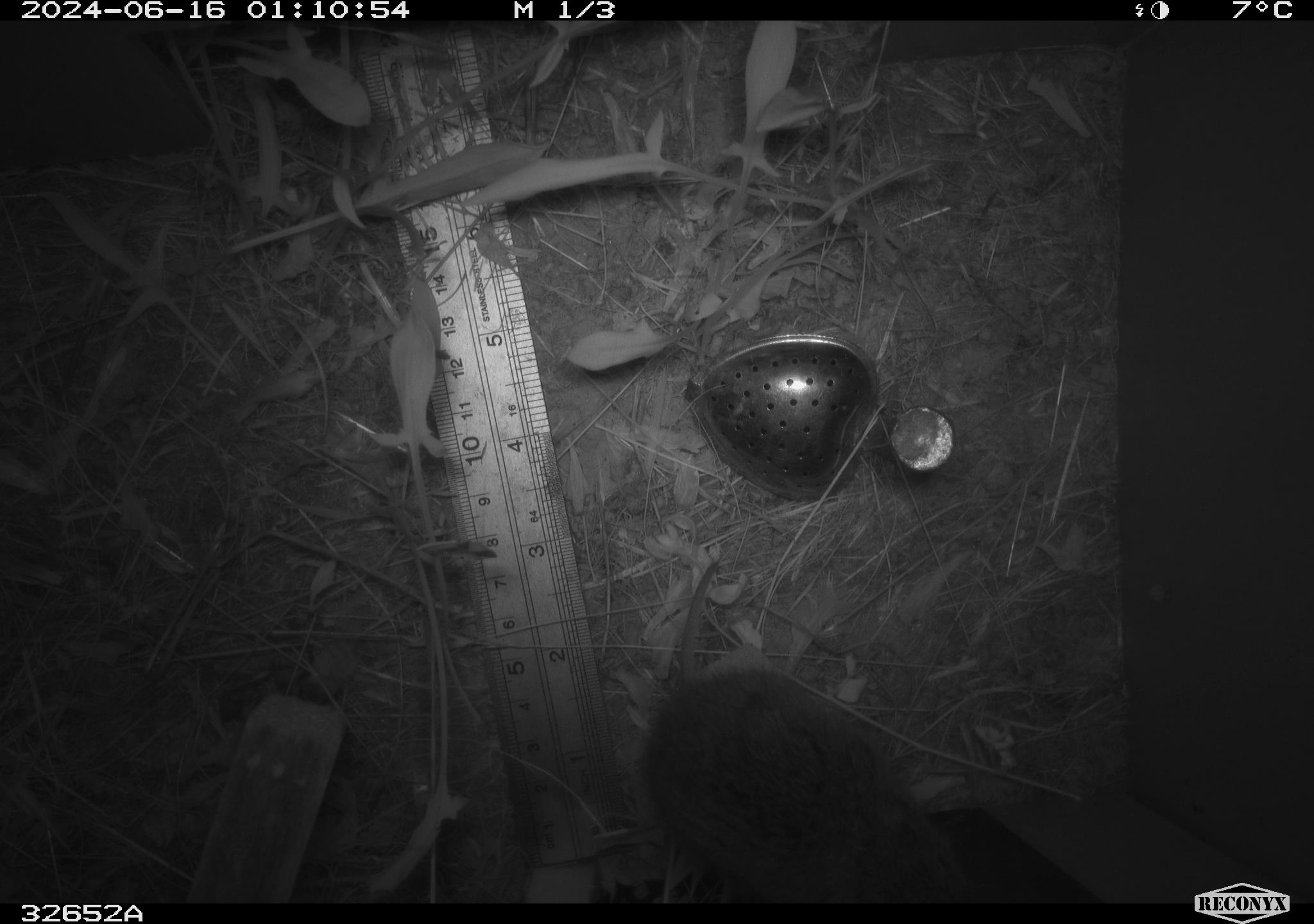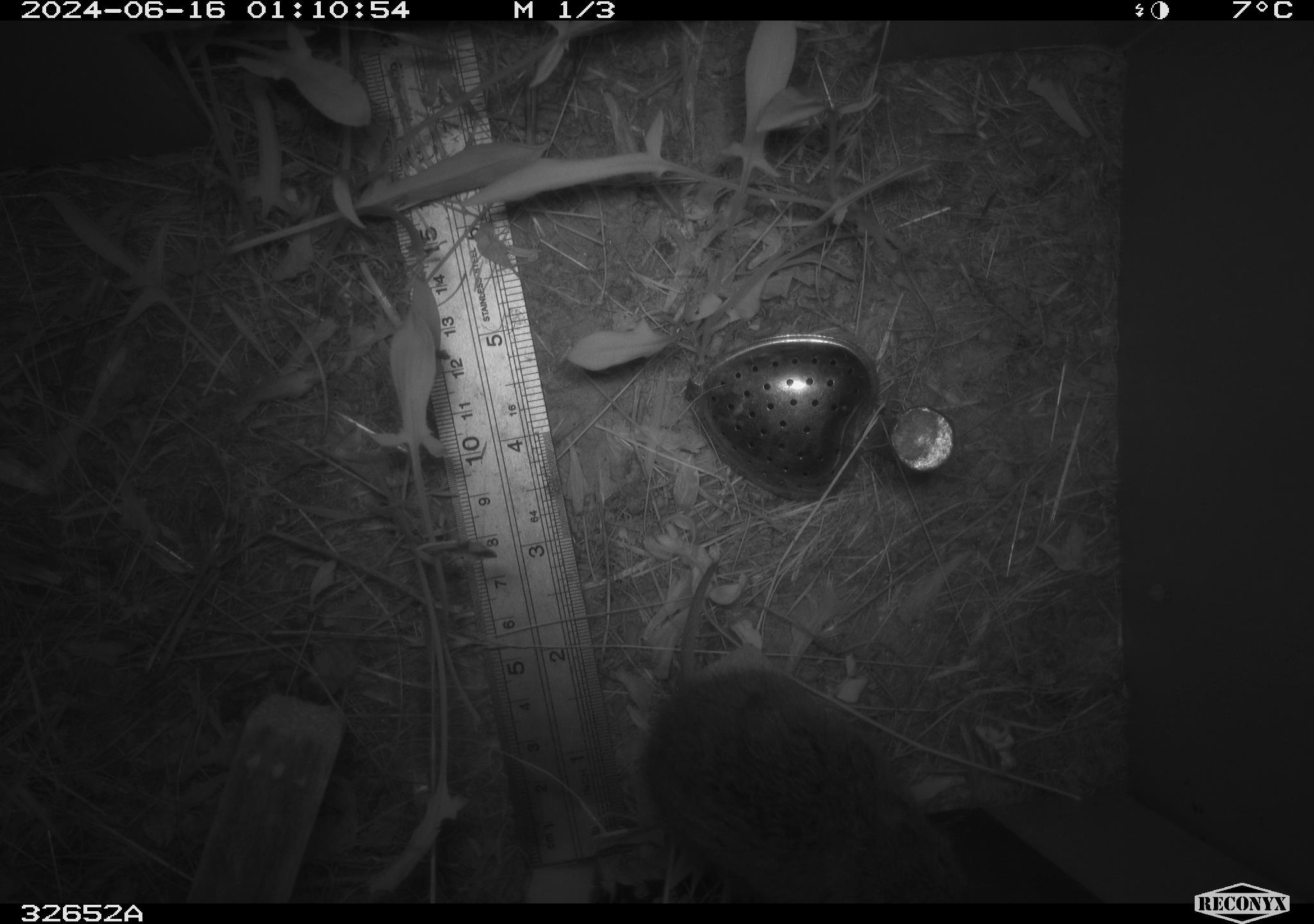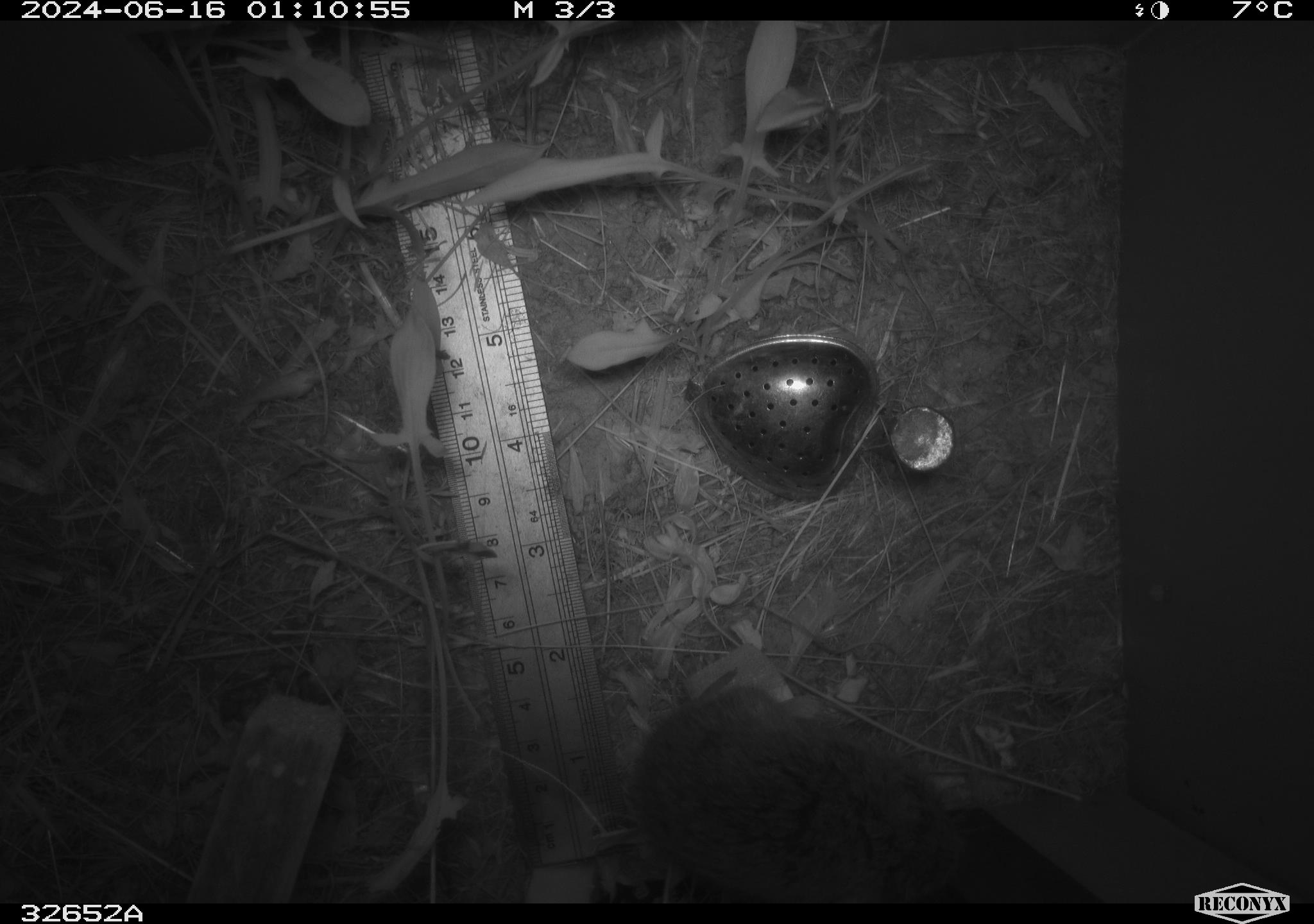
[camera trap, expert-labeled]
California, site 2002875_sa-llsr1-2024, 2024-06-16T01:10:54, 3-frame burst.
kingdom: Animalia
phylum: Chordata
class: Mammalia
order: Rodentia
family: Cricetidae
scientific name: Arvicolinae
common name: voles, lemmings, and muskrats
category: arvicolinae subfamily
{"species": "arvicolinae subfamily (voles, lemmings, and muskrats) (Arvicolinae)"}